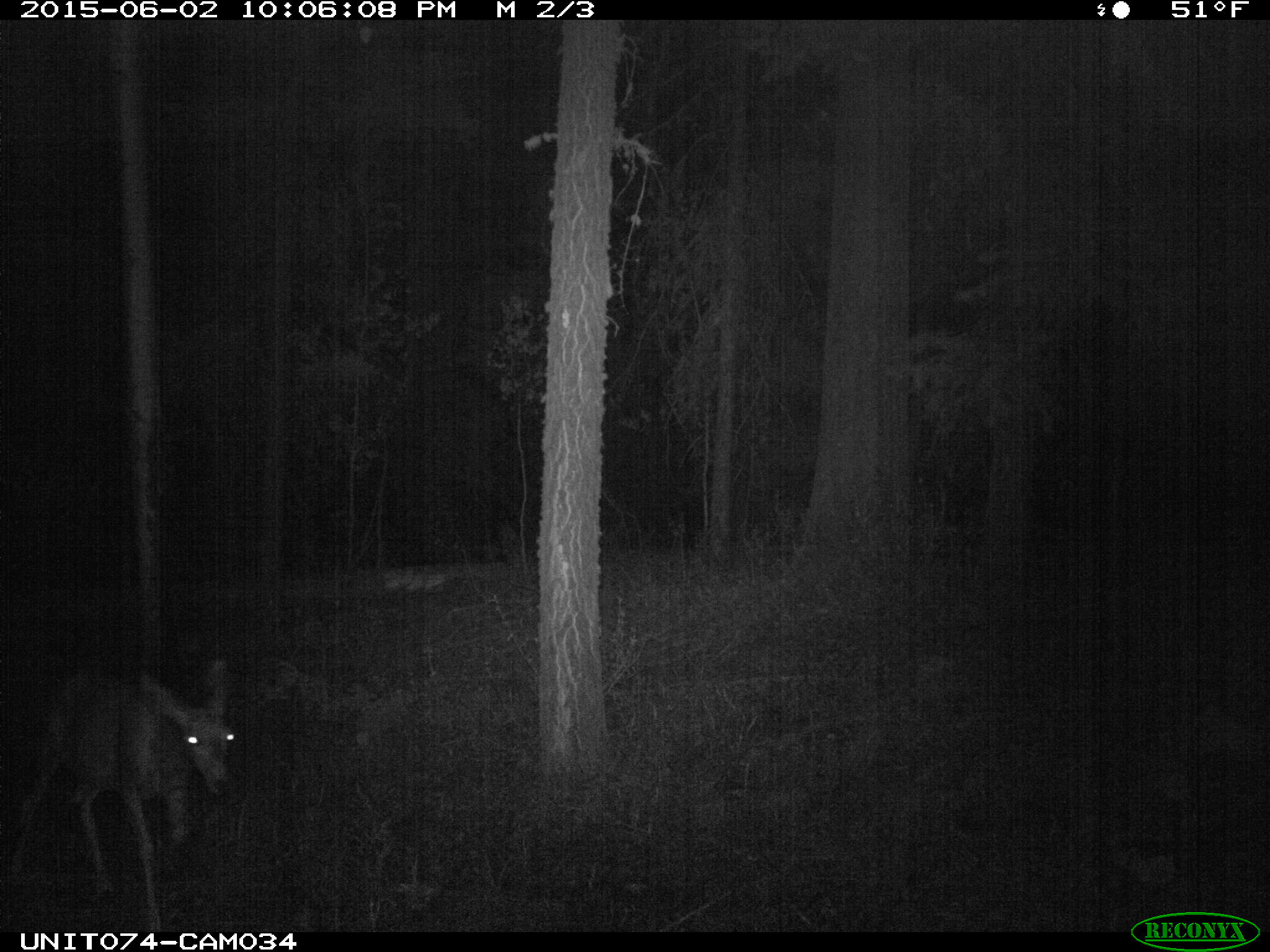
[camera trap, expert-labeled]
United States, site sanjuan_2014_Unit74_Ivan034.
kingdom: Animalia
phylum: Chordata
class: Mammalia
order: Artiodactyla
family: Cervidae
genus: Odocoileus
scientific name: Odocoileus hemionus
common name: mule deer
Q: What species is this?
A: Odocoileus hemionus (mule deer).